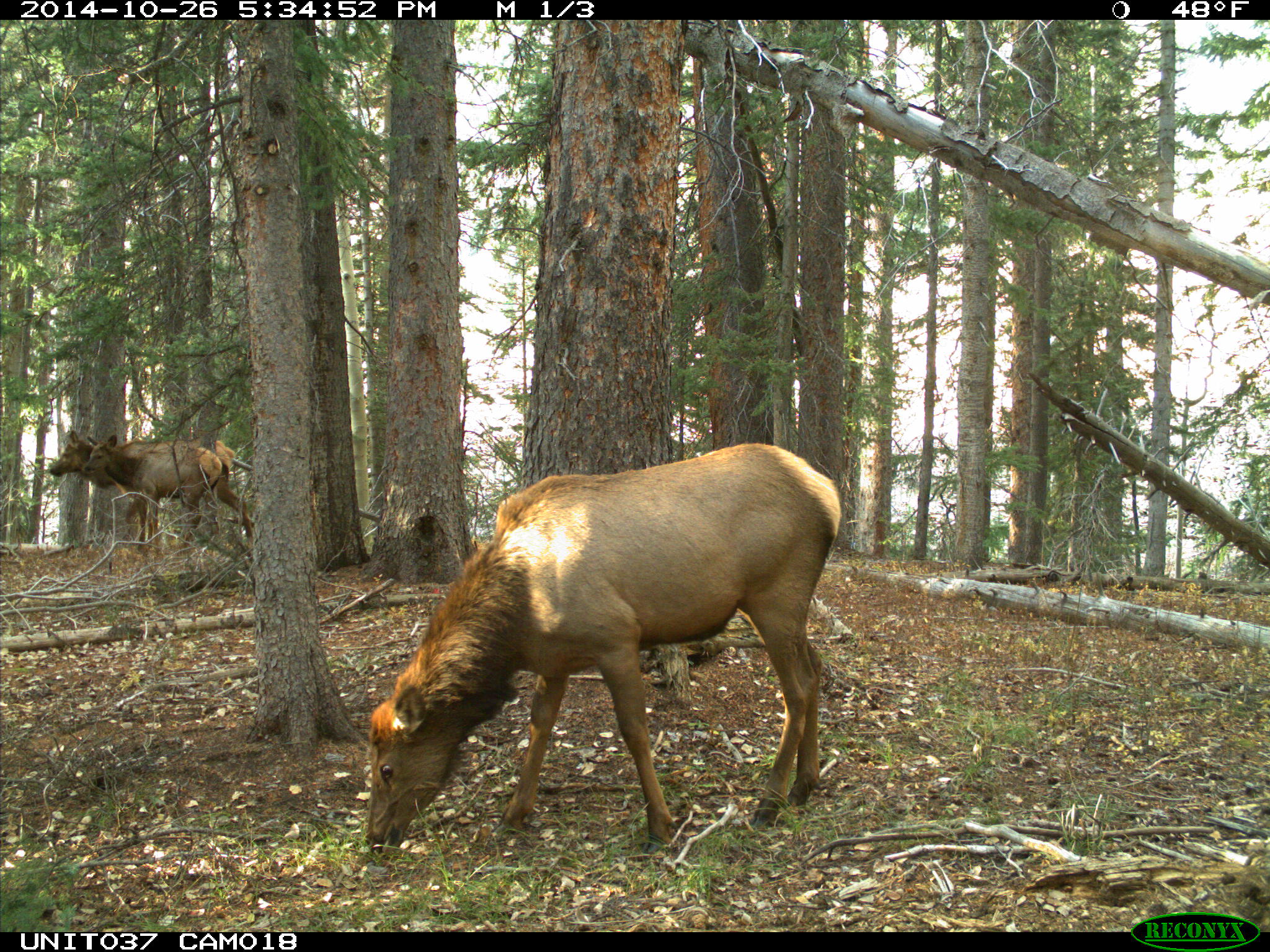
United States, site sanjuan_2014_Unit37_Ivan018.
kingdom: Animalia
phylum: Chordata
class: Mammalia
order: Artiodactyla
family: Cervidae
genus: Cervus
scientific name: Cervus elaphus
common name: red deer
Cervus elaphus (red deer).